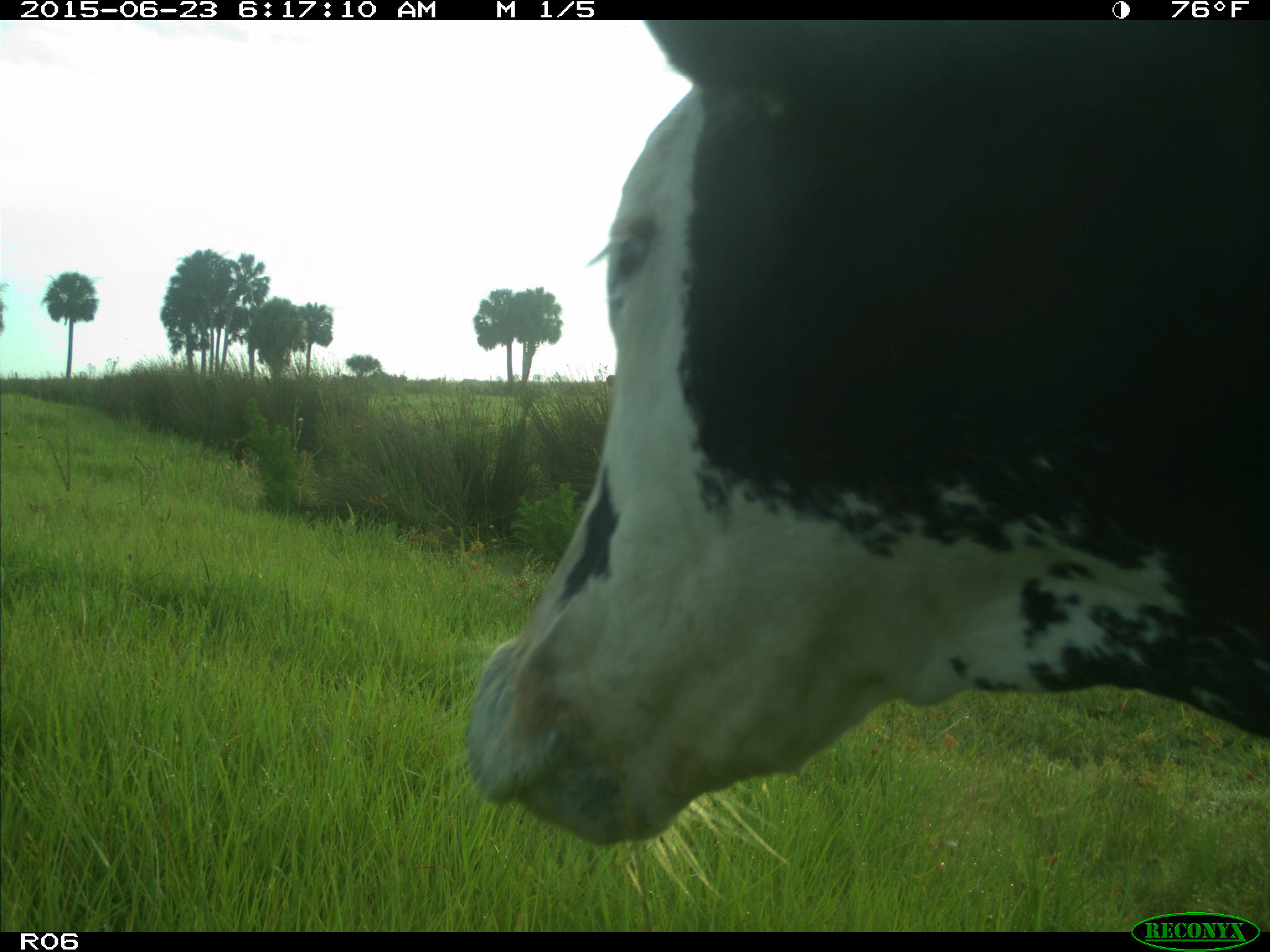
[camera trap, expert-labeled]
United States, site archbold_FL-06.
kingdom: Animalia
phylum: Chordata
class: Mammalia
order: Artiodactyla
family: Bovidae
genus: Bos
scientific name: Bos taurus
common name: domestic cow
Bos taurus (domestic cow).